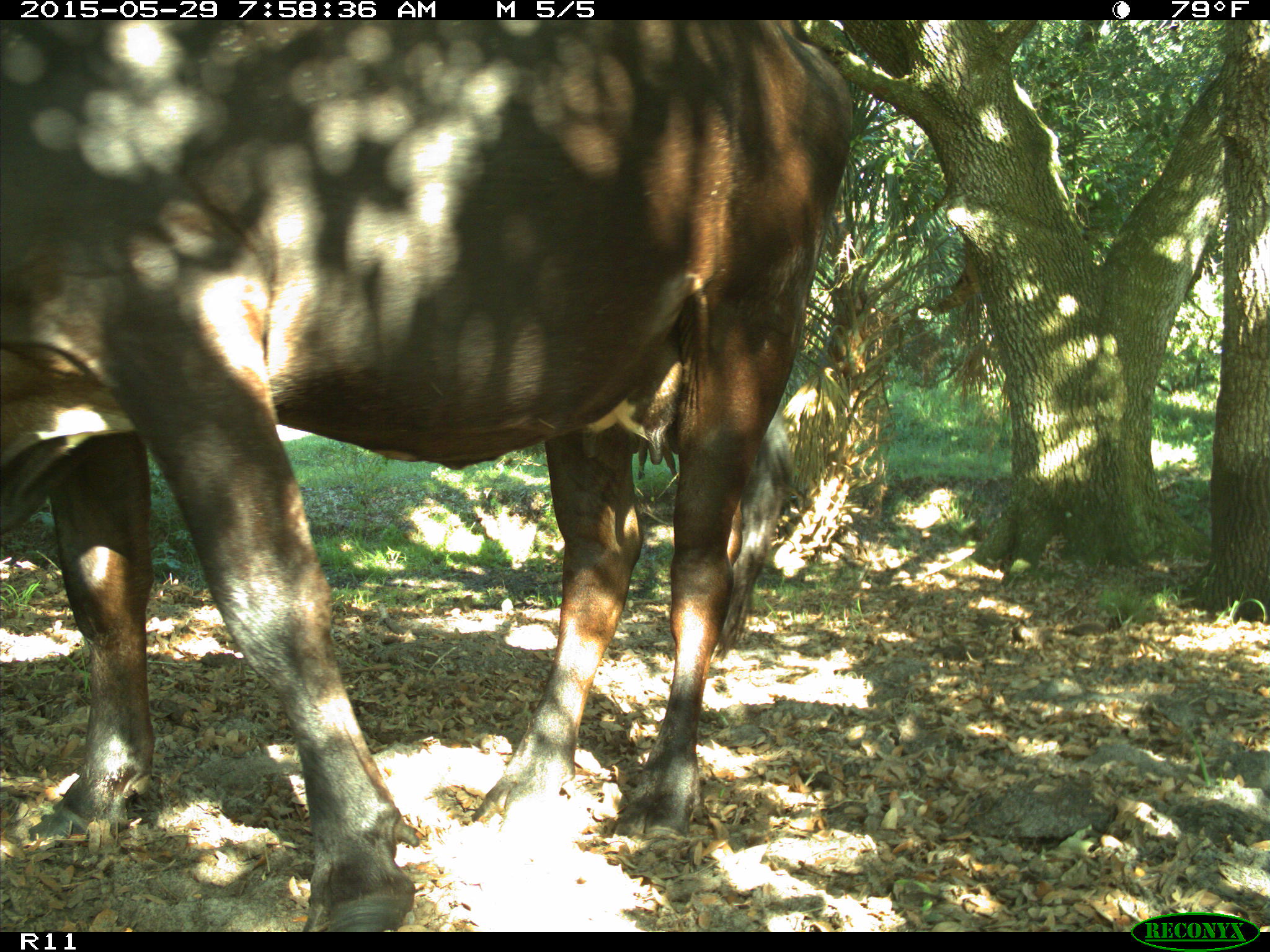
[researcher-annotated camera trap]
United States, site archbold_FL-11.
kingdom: Animalia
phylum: Chordata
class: Mammalia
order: Artiodactyla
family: Bovidae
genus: Bos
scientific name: Bos taurus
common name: domestic cow